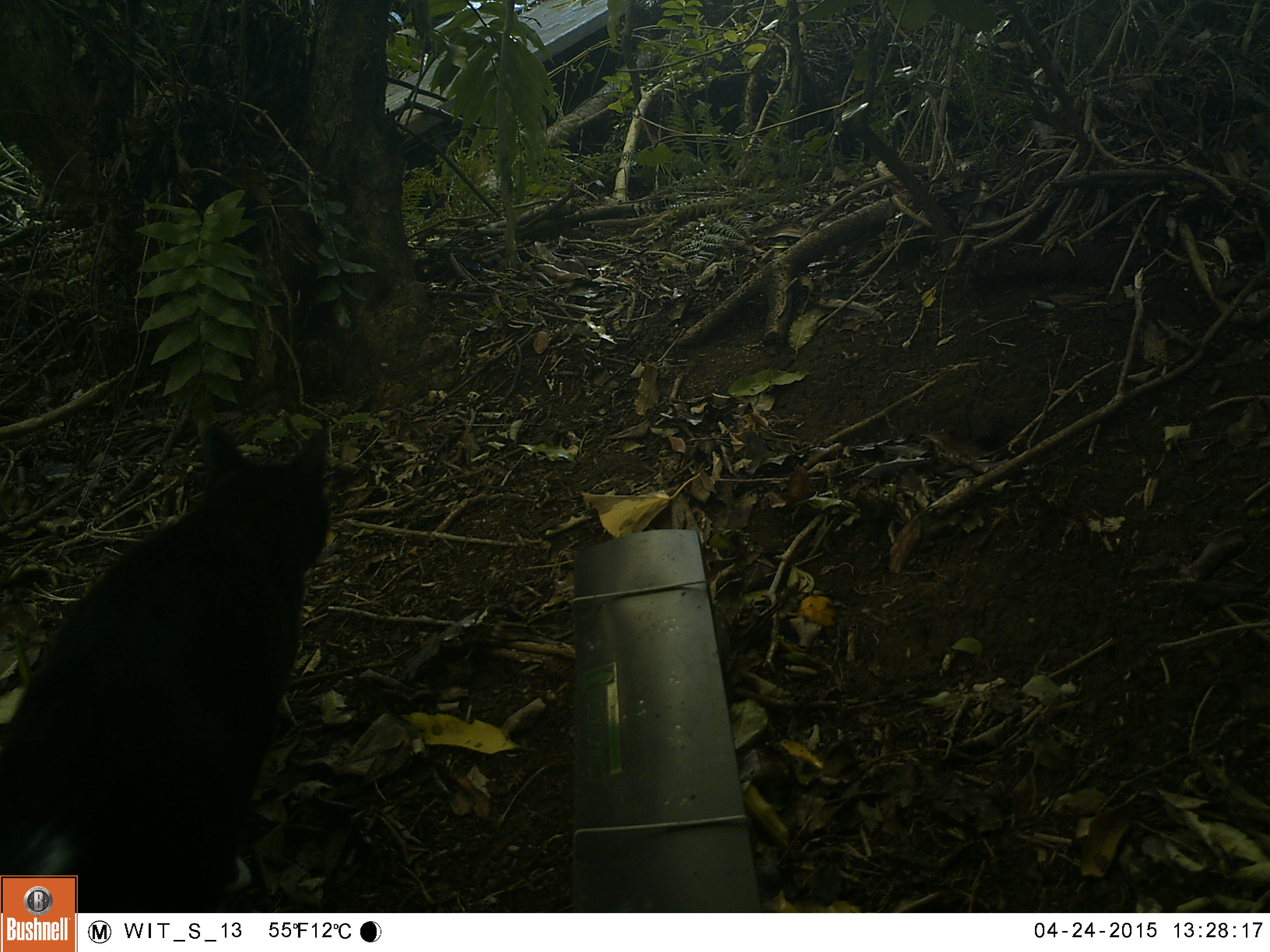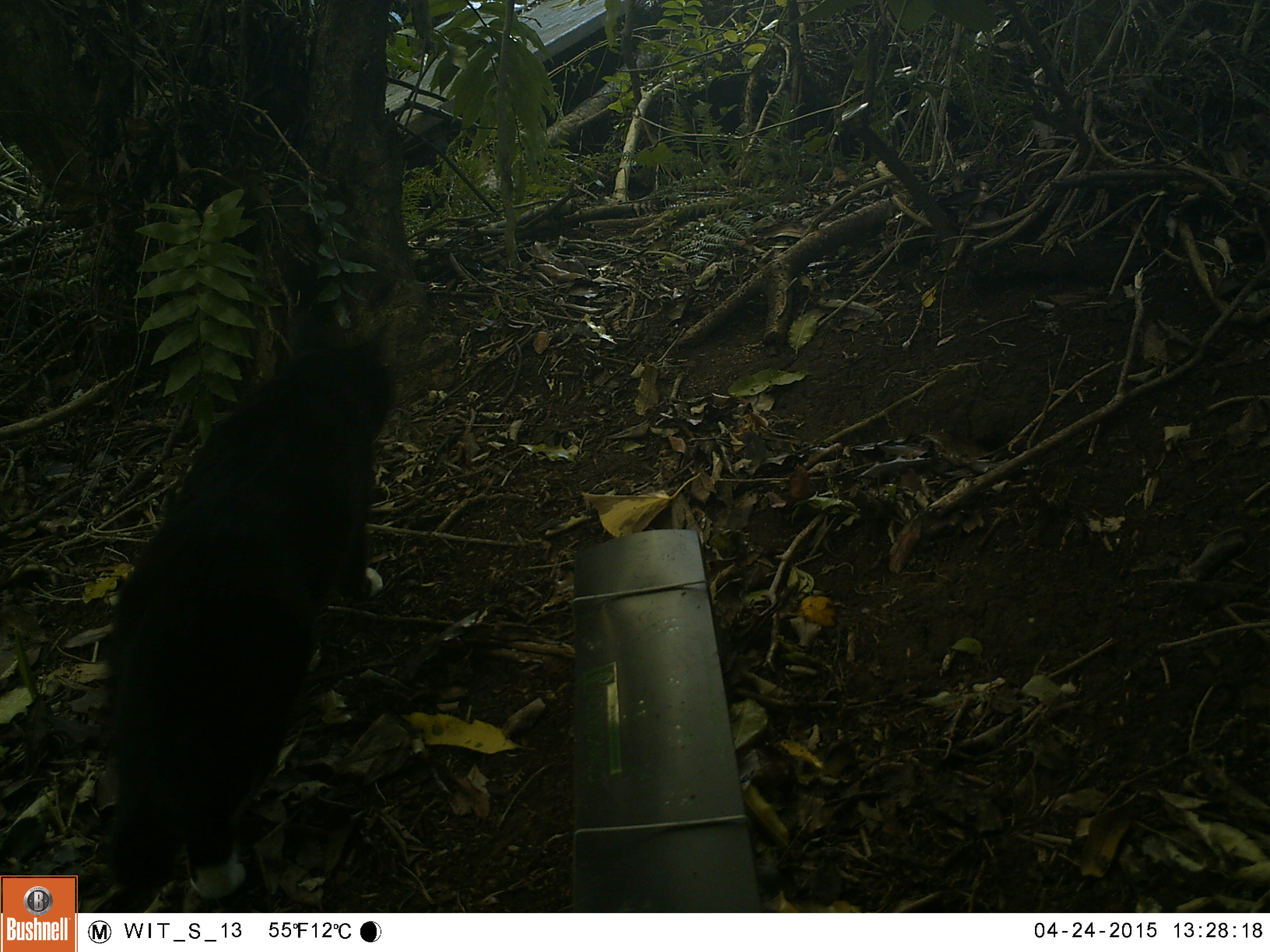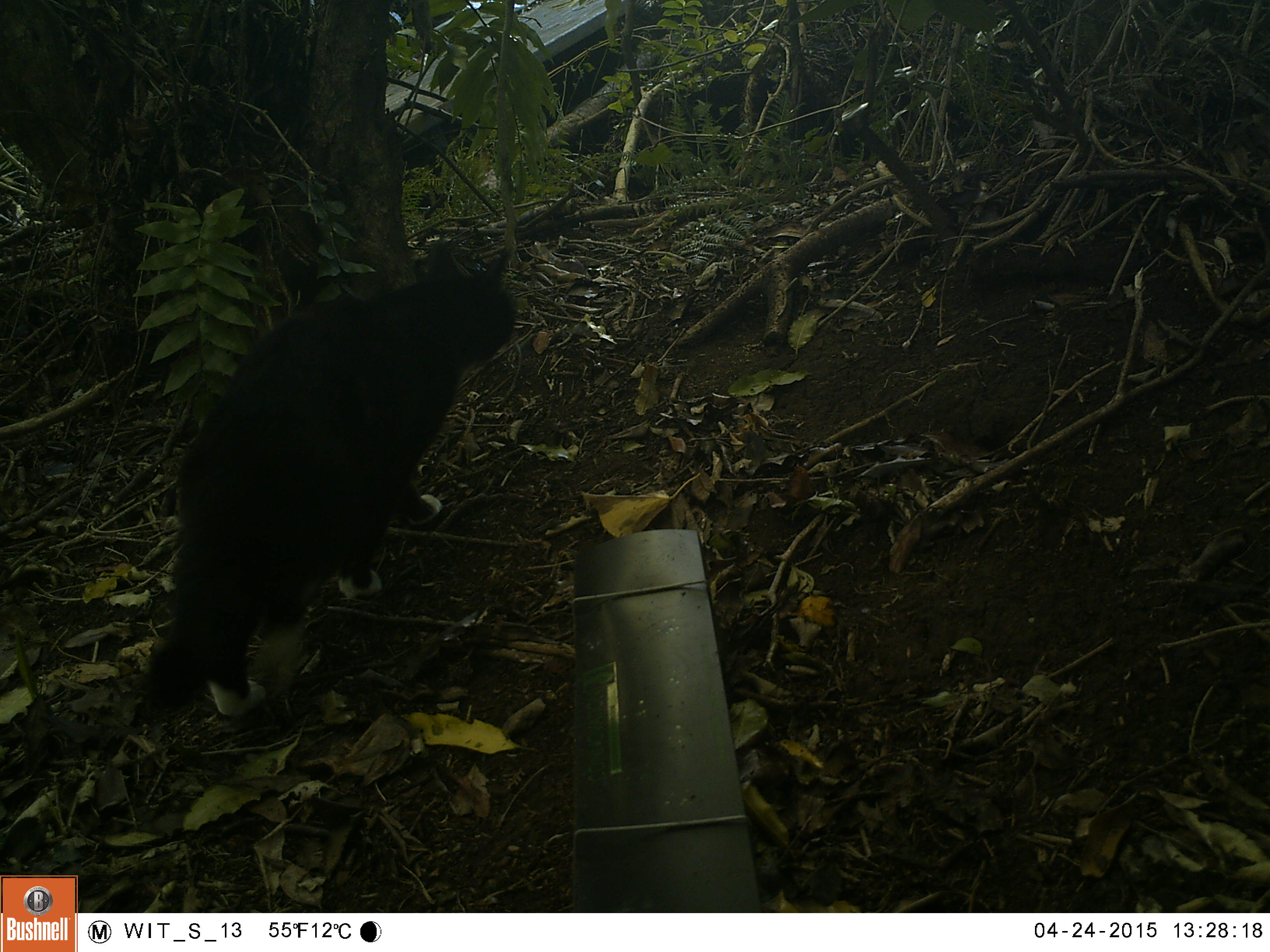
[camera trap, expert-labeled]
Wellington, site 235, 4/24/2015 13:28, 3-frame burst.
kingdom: Animalia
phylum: Chordata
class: Mammalia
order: Carnivora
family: Felidae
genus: Felis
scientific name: Felis catus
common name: cat